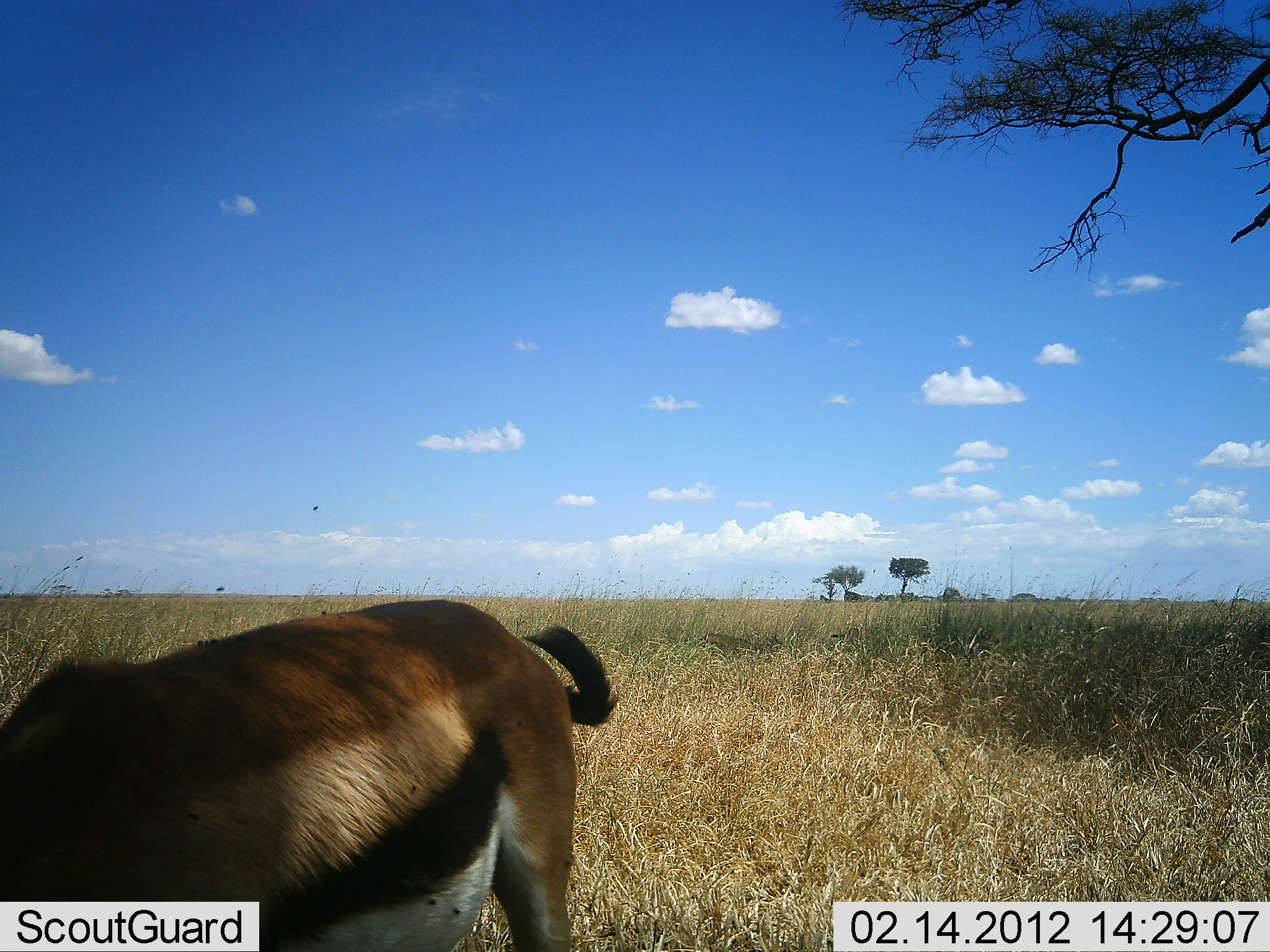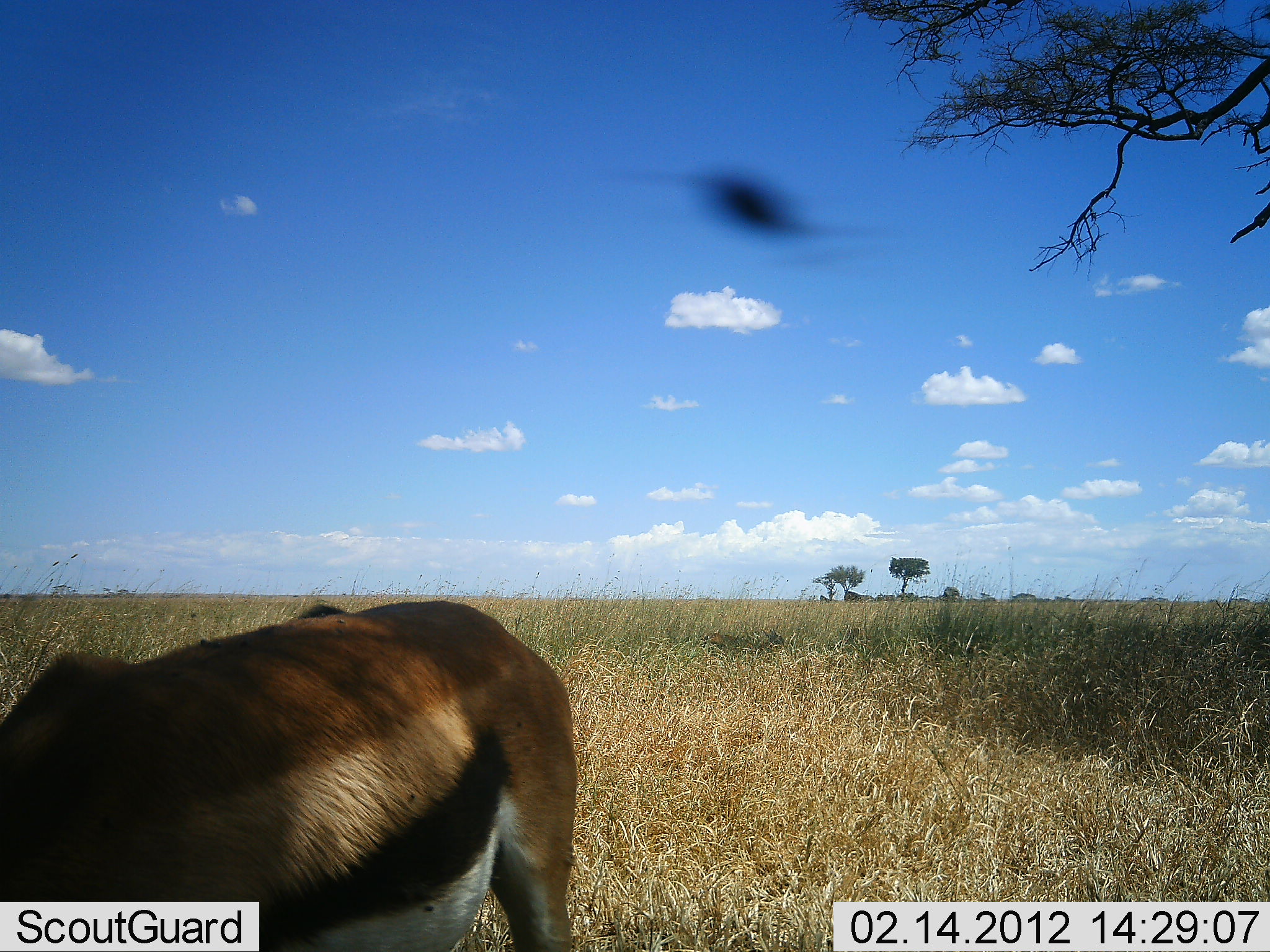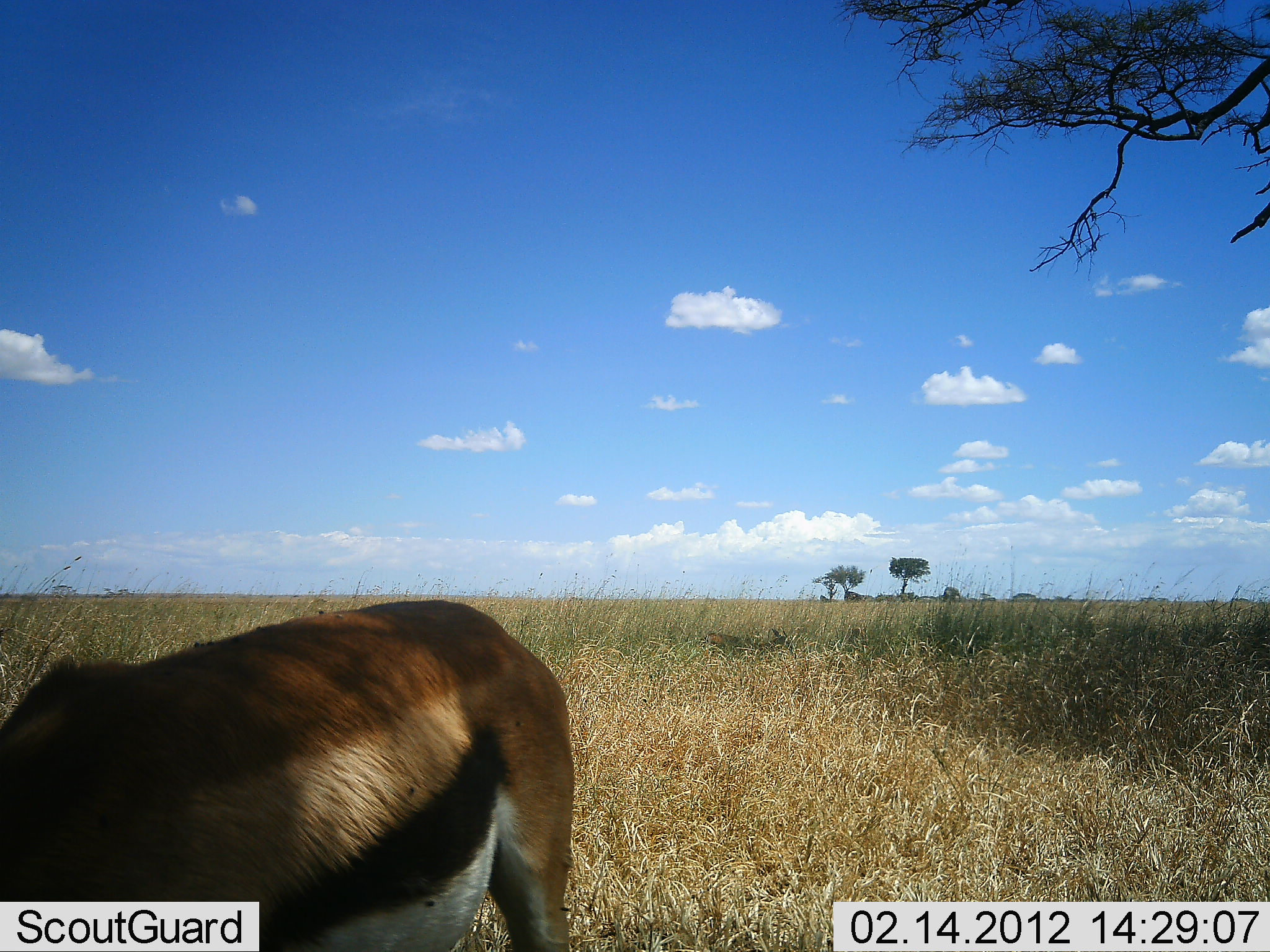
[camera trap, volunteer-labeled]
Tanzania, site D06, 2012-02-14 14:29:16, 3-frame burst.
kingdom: Animalia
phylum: Chordata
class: Mammalia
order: Artiodactyla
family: Bovidae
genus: Eudorcas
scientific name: Eudorcas thomsonii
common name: thomson's gazelle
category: gazellethomsons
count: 1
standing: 60%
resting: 7%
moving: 7%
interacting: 0%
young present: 0%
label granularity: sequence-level